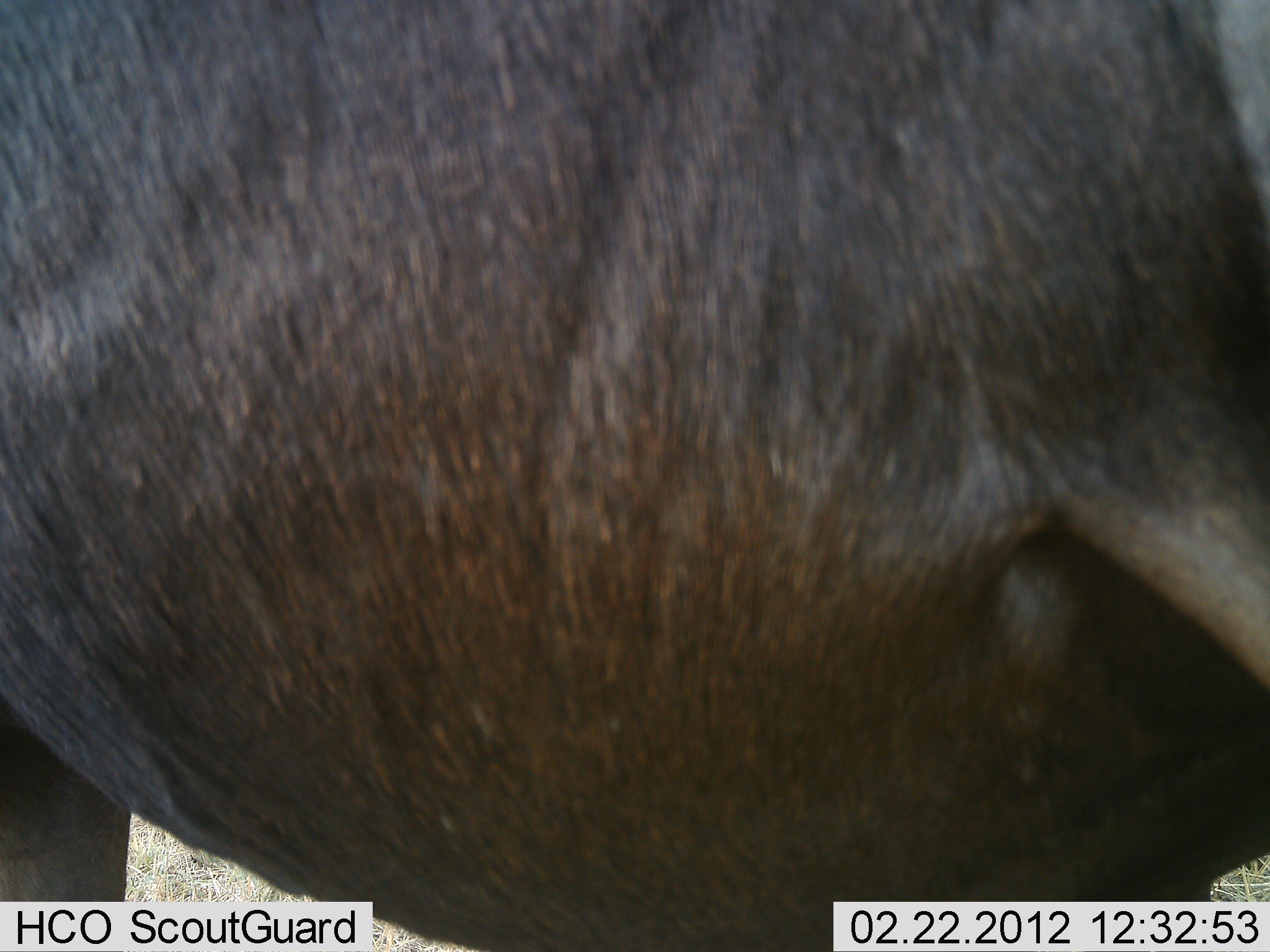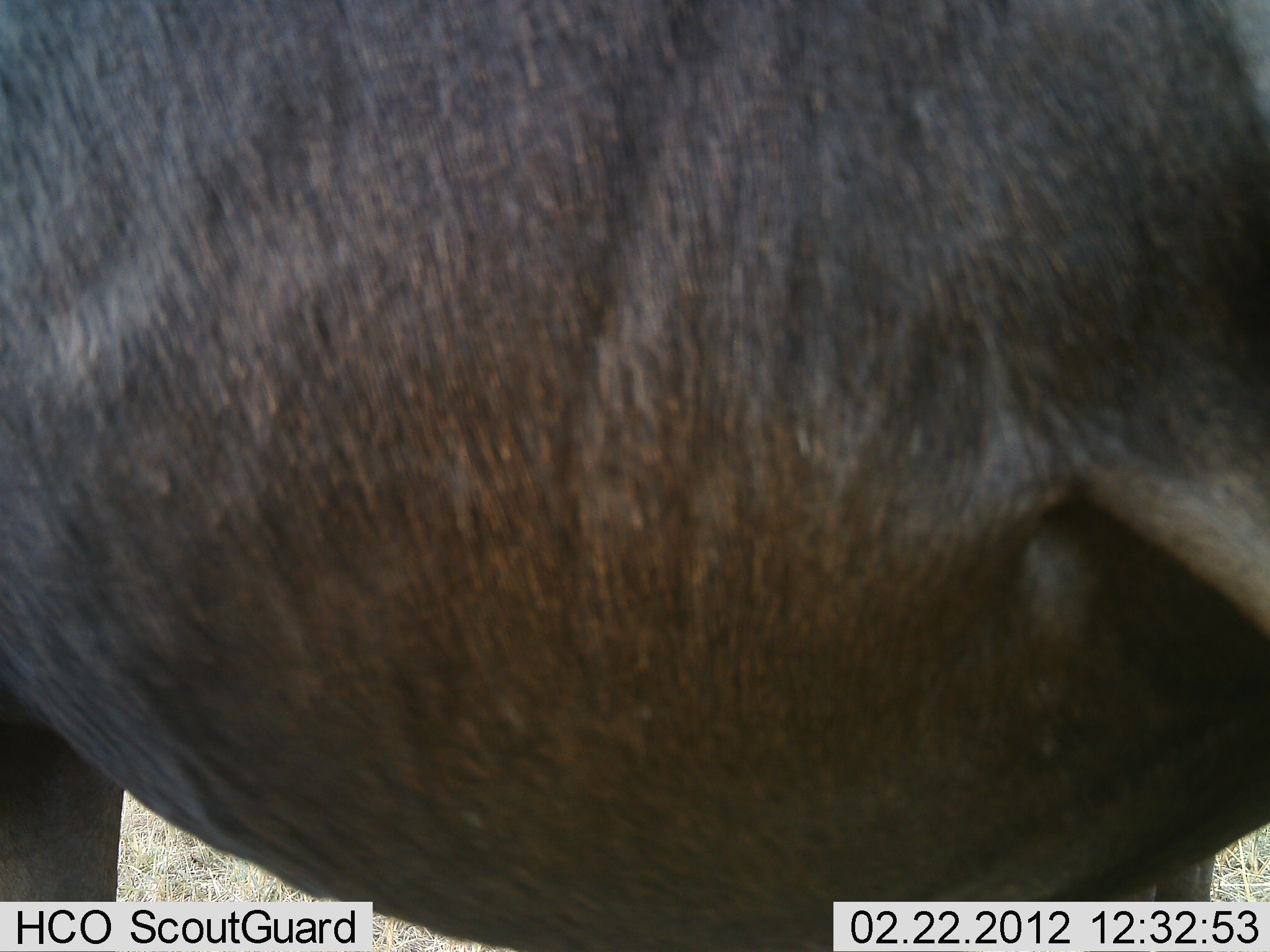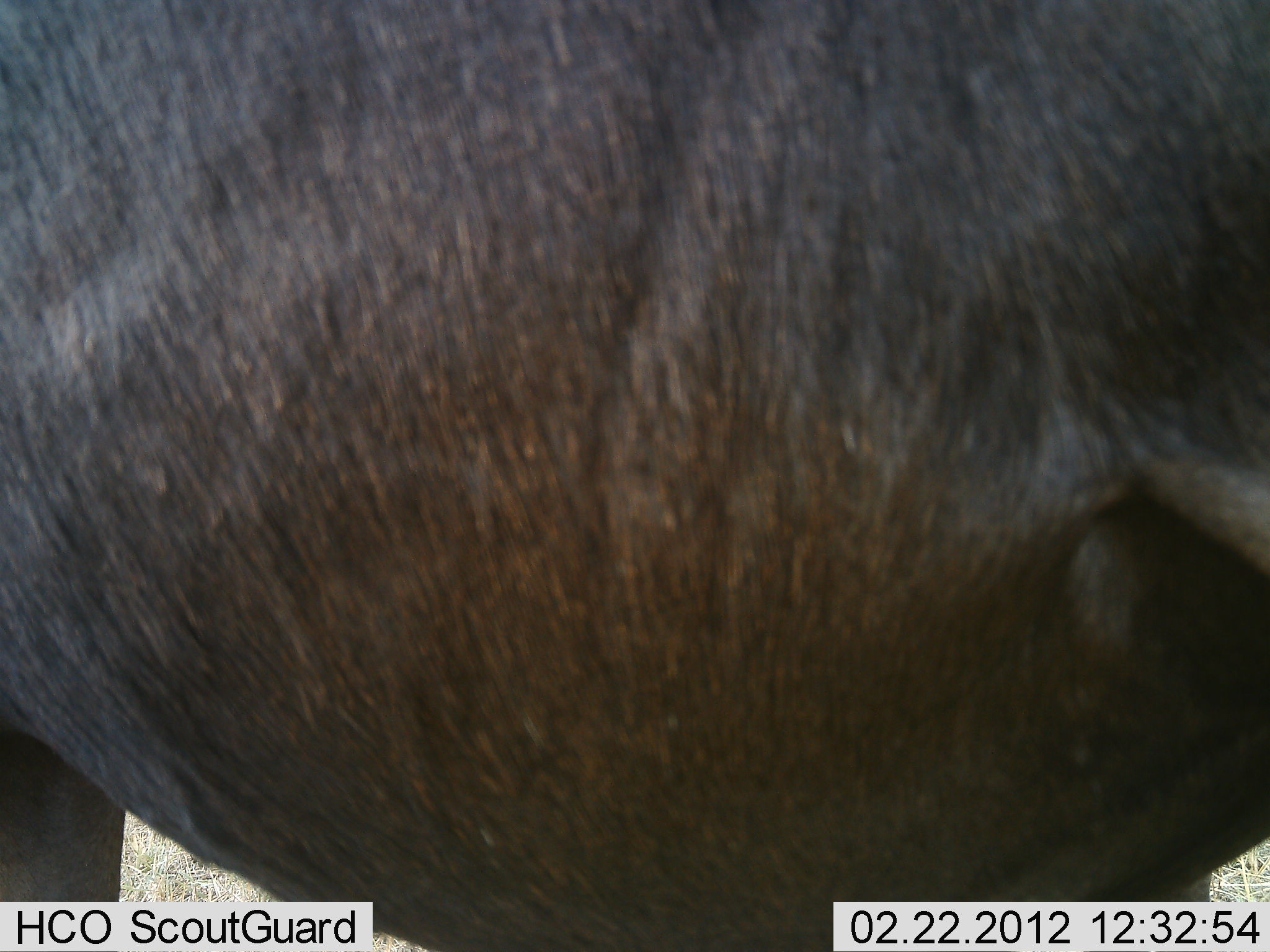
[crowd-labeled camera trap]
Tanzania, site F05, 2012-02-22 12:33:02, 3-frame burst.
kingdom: Animalia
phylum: Chordata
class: Mammalia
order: Artiodactyla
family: Bovidae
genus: Connochaetes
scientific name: Connochaetes taurinus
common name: blue wildebeest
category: wildebeest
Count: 1.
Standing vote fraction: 100%.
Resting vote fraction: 0%.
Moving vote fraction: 0%.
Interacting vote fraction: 0%.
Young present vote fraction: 0%.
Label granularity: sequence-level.